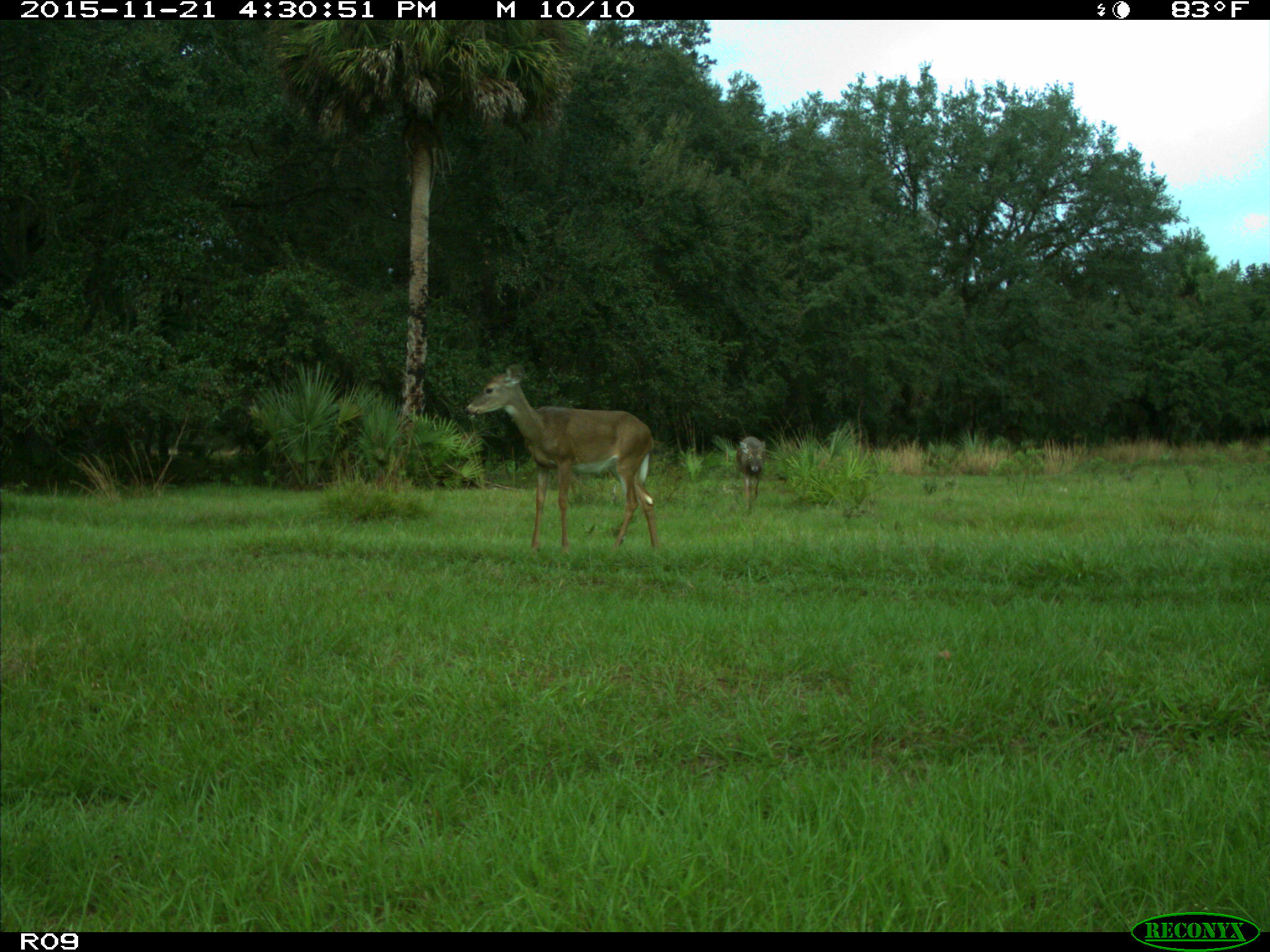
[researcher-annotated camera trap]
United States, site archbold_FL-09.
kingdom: Animalia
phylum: Chordata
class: Mammalia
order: Artiodactyla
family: Cervidae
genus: Odocoileus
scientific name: Odocoileus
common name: deer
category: unidentified deer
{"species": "unidentified deer (deer) (Odocoileus)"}